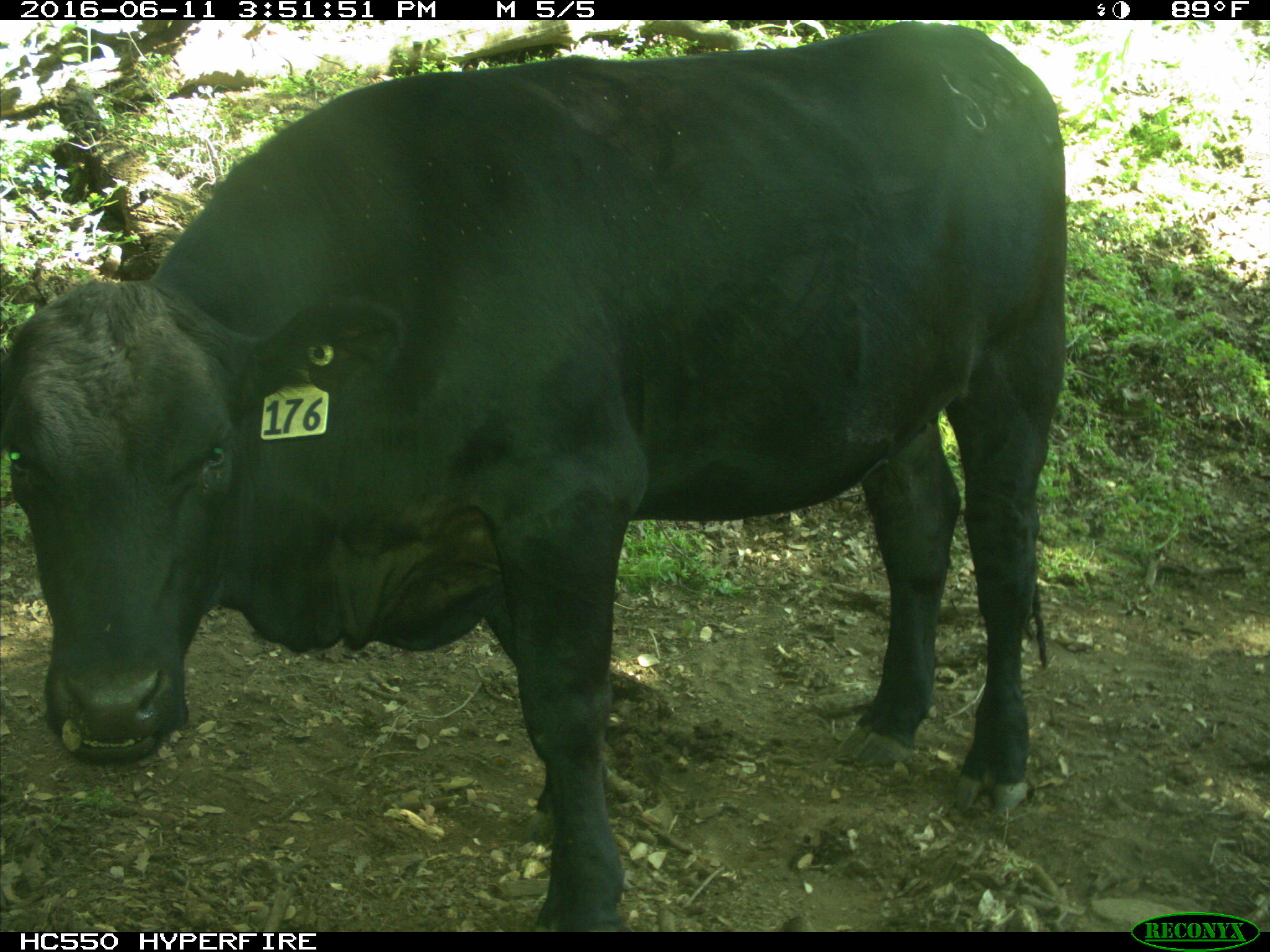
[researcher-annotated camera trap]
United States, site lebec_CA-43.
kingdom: Animalia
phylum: Chordata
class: Mammalia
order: Artiodactyla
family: Bovidae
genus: Bos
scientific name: Bos taurus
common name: domestic cow